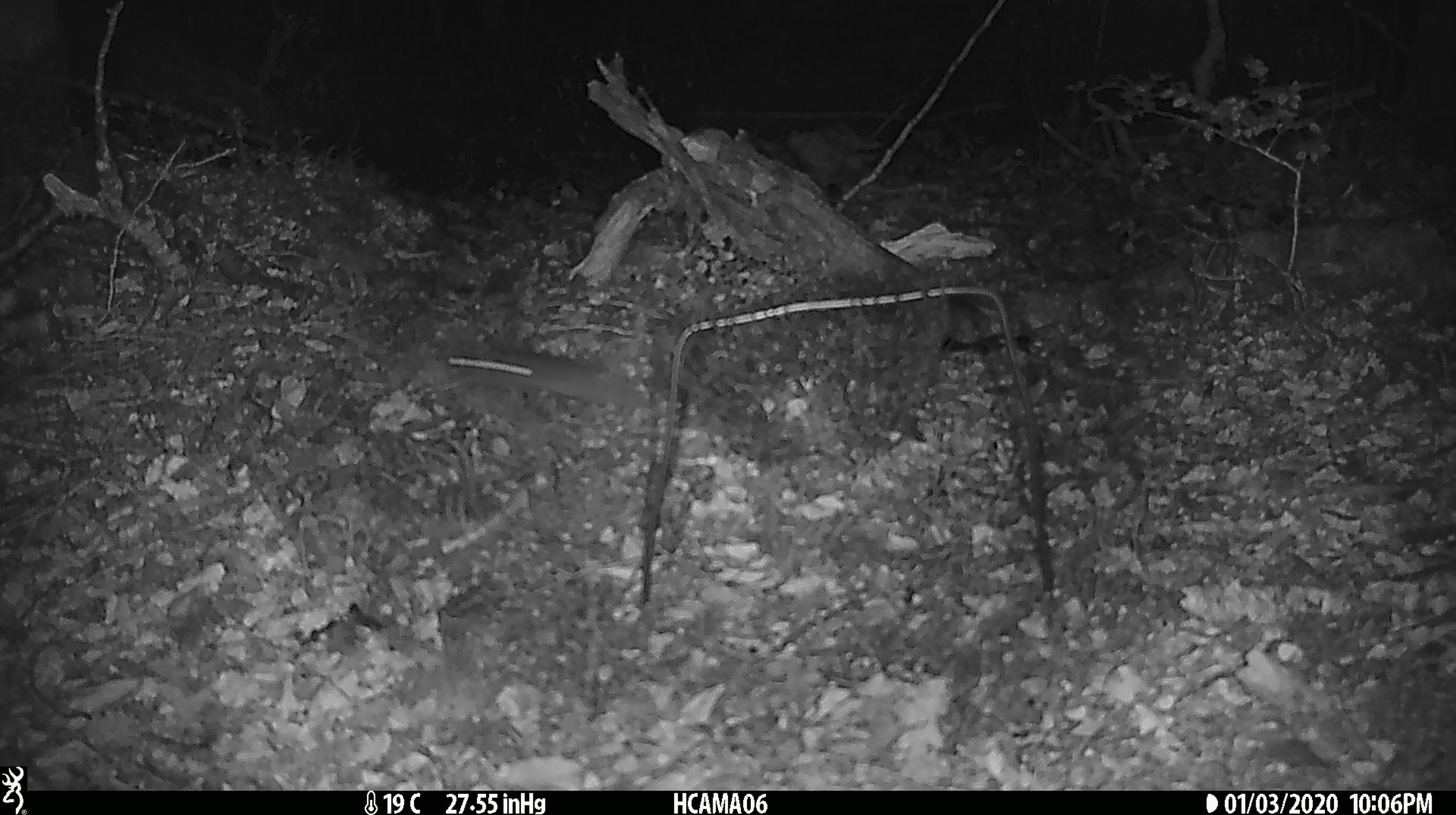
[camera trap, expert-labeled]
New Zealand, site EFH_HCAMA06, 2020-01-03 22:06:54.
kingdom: Animalia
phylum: Chordata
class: Mammalia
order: Rodentia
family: Muridae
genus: Mus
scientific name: Mus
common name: mouse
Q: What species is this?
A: Mouse (Mus).